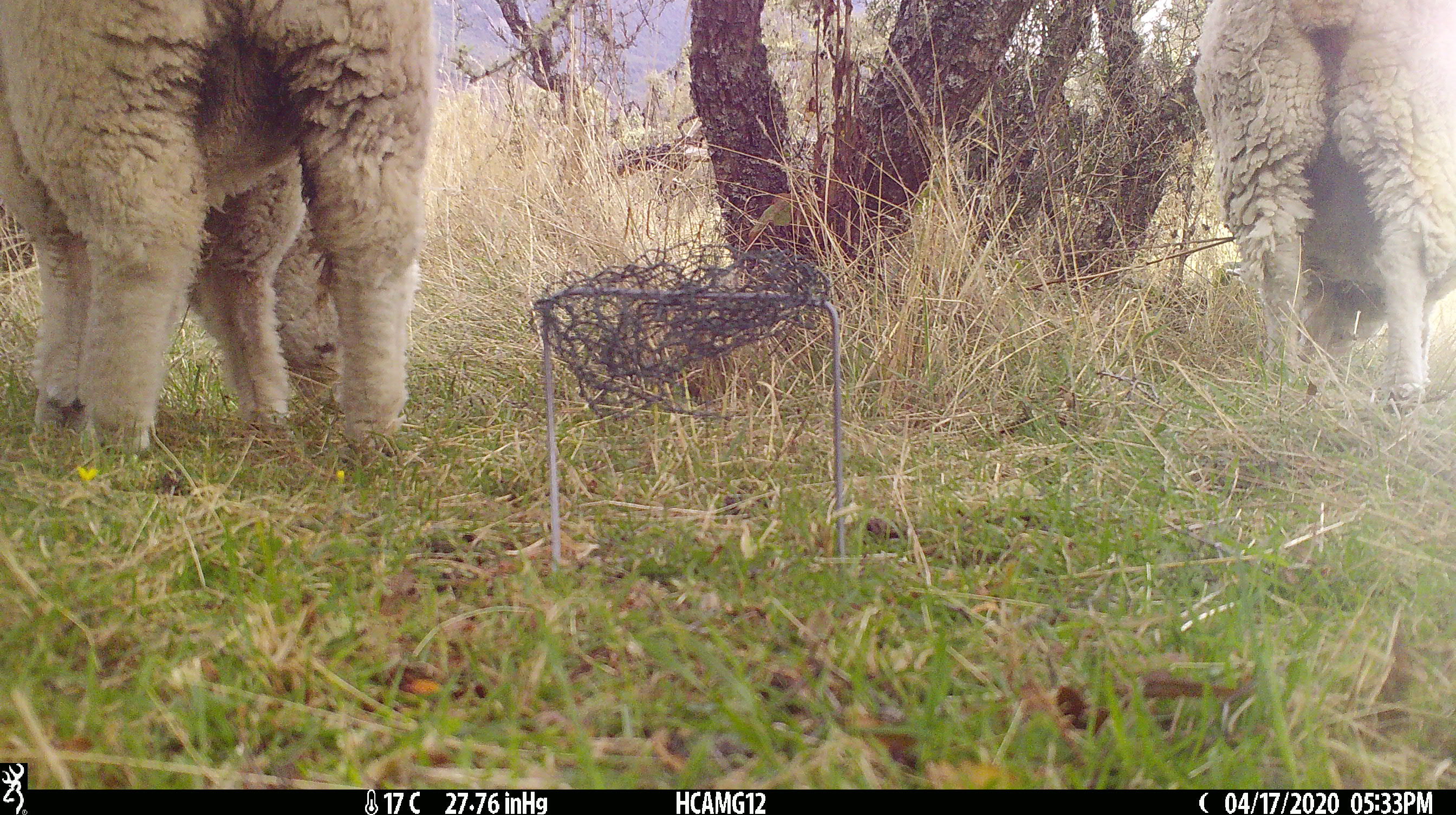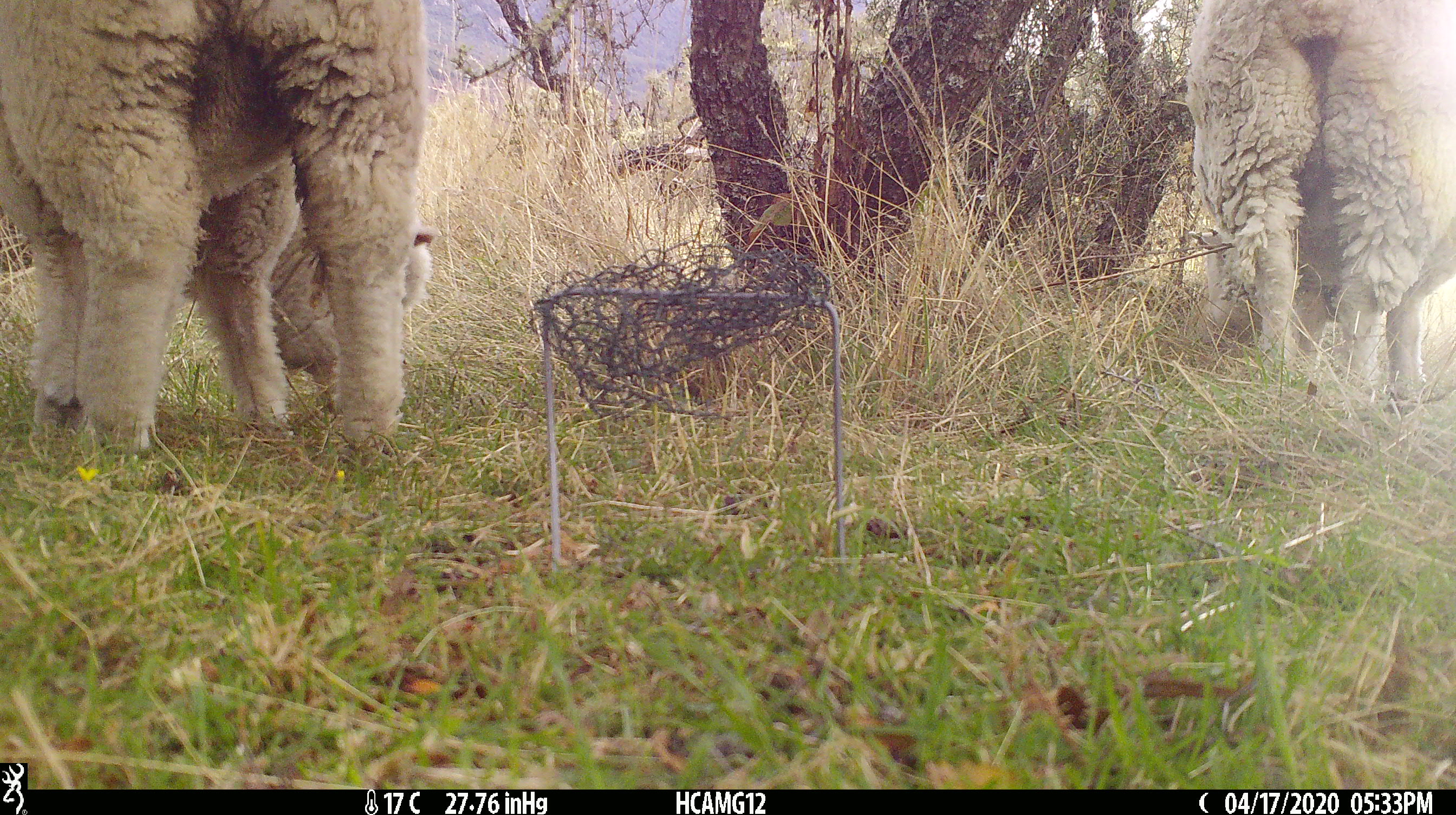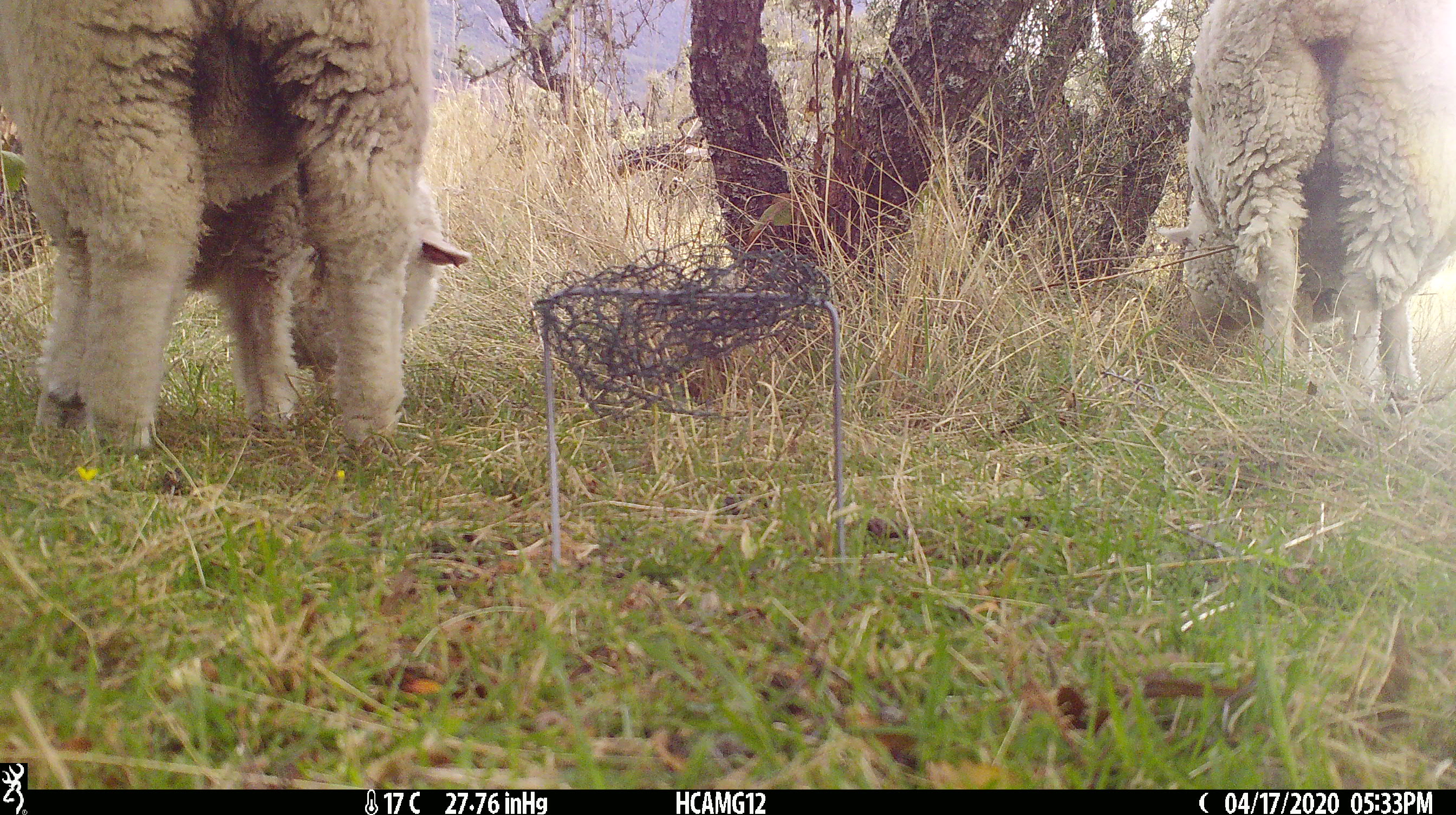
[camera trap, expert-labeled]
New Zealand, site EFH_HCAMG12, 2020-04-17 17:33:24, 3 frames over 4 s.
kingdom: Animalia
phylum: Chordata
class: Mammalia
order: Artiodactyla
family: Bovidae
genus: Ovis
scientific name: Ovis aries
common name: domestic sheep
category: sheep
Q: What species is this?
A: Sheep (domestic sheep) (Ovis aries).